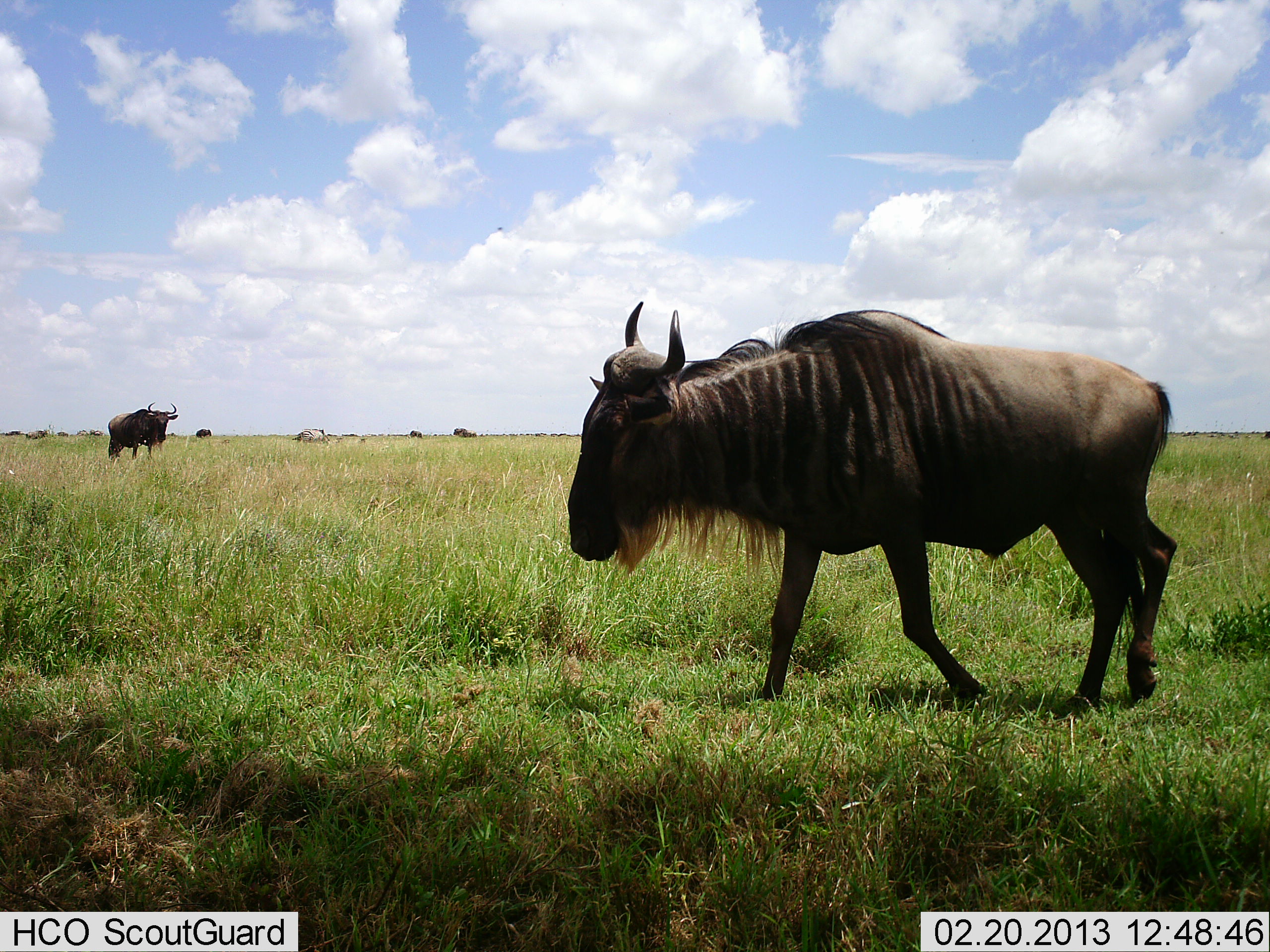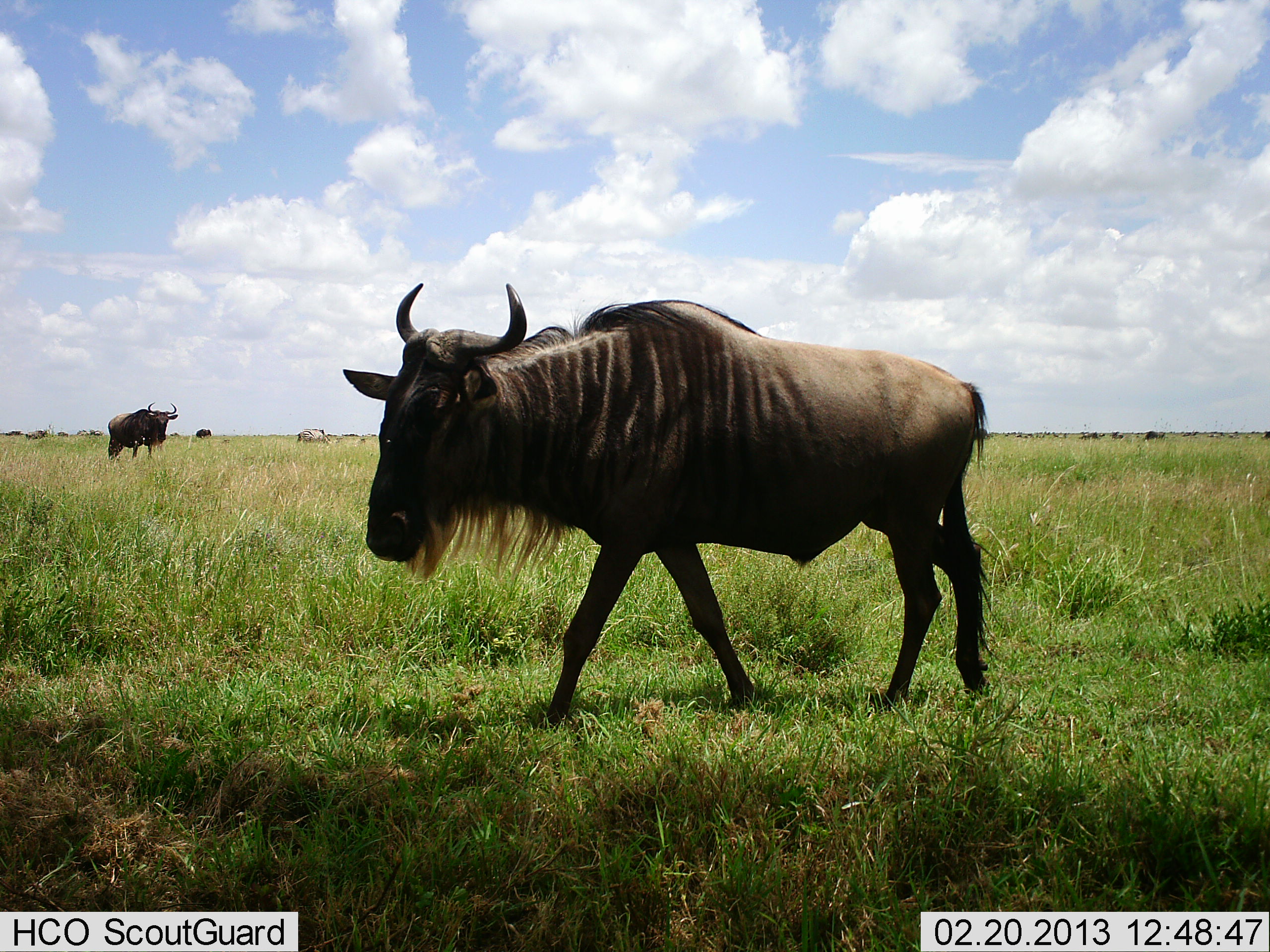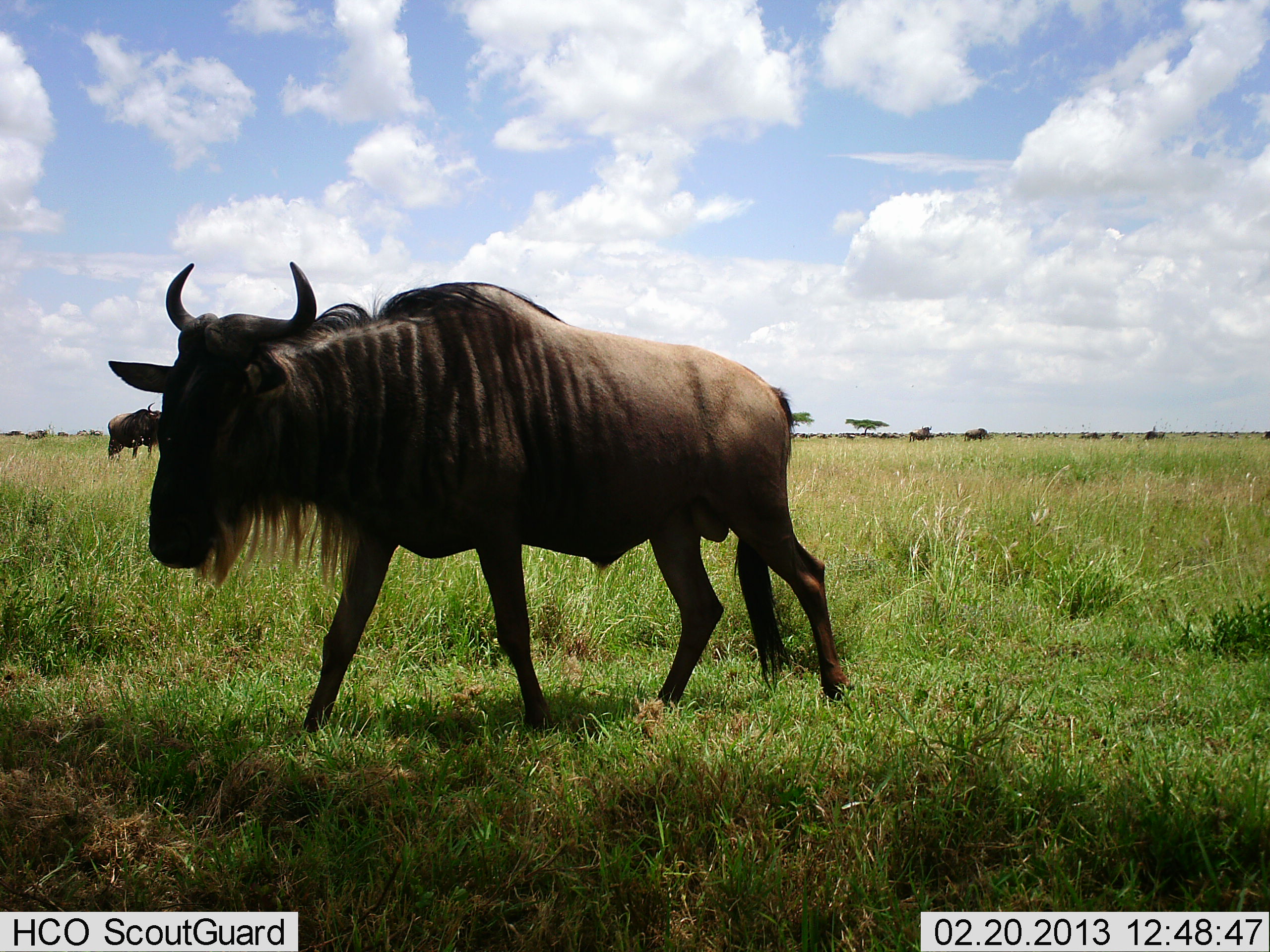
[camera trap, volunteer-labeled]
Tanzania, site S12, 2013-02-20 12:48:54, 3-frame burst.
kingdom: Animalia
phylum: Chordata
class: Mammalia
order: Artiodactyla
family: Bovidae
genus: Connochaetes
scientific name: Connochaetes taurinus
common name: blue wildebeest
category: wildebeest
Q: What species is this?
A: Wildebeest (blue wildebeest) (Connochaetes taurinus).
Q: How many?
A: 2.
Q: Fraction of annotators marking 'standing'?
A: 71%.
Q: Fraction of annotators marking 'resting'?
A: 3%.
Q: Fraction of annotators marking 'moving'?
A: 100%.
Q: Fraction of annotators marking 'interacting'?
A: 3%.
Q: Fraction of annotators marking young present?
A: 0%.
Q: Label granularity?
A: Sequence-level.